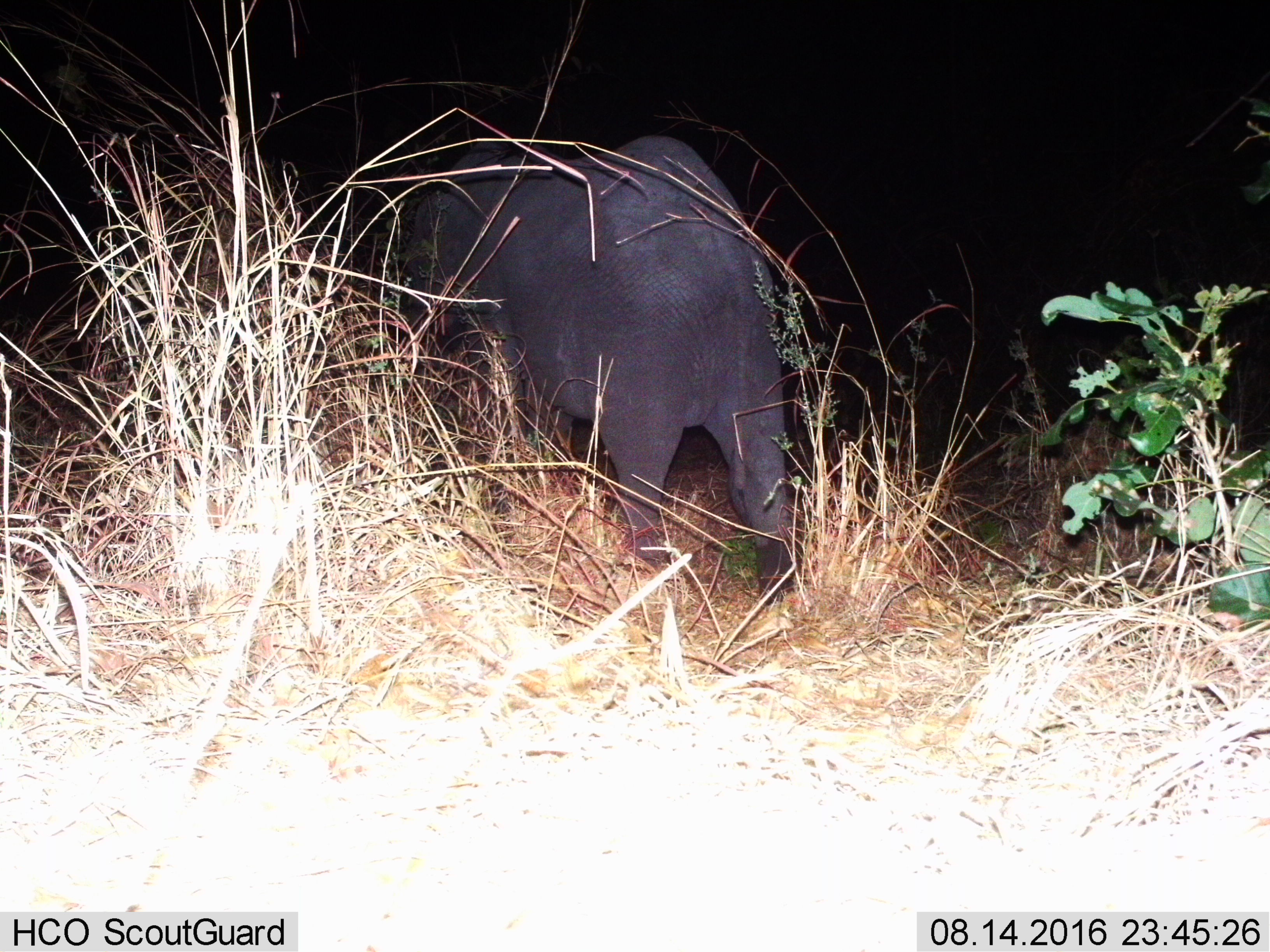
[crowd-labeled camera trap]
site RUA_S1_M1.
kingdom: Animalia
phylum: Chordata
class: Mammalia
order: Proboscidea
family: Elephantidae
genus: Loxodonta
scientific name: Loxodonta africana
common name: african bush elephant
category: elephant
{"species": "elephant (african bush elephant) (Loxodonta africana)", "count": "1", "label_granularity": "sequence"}